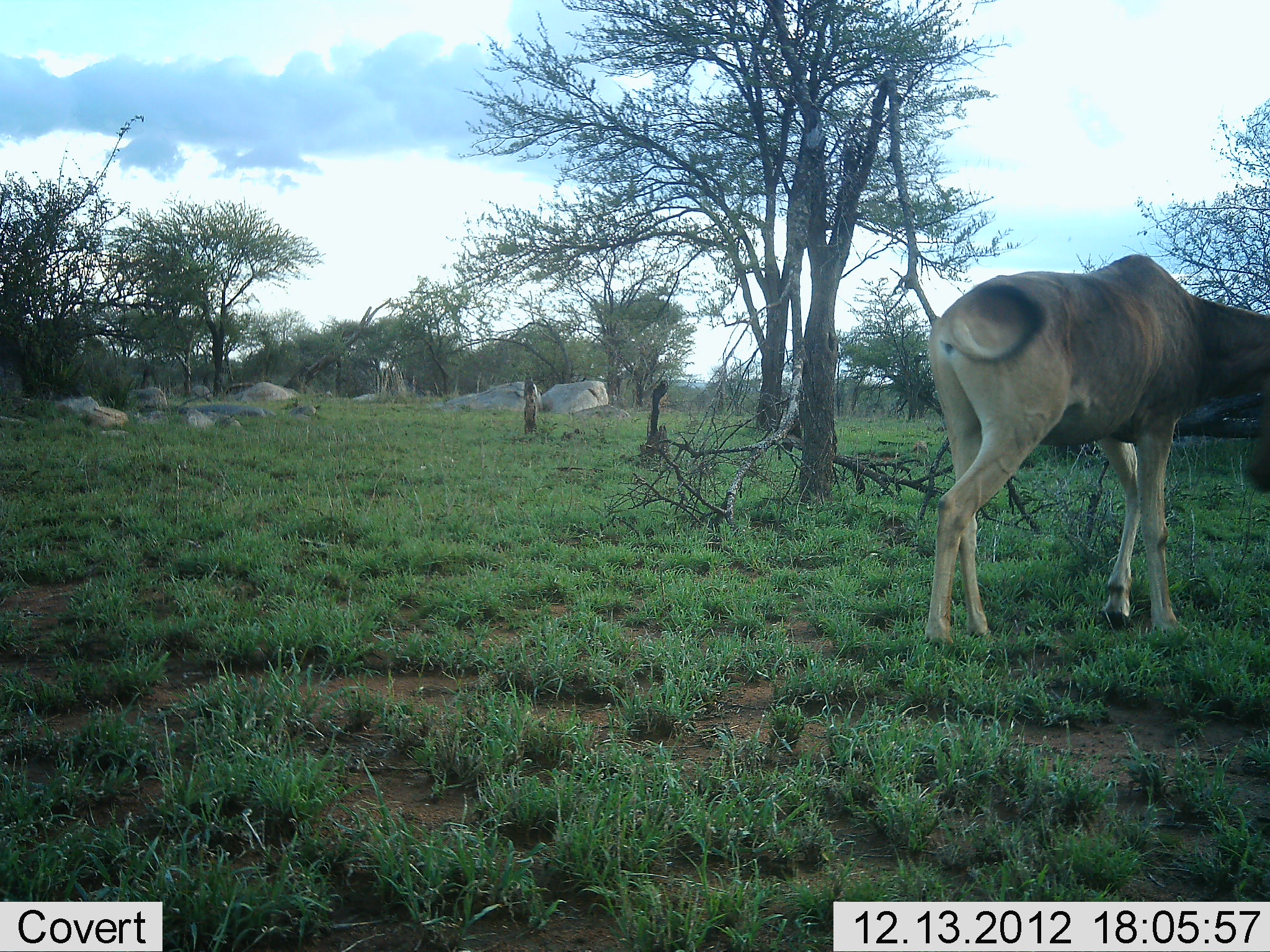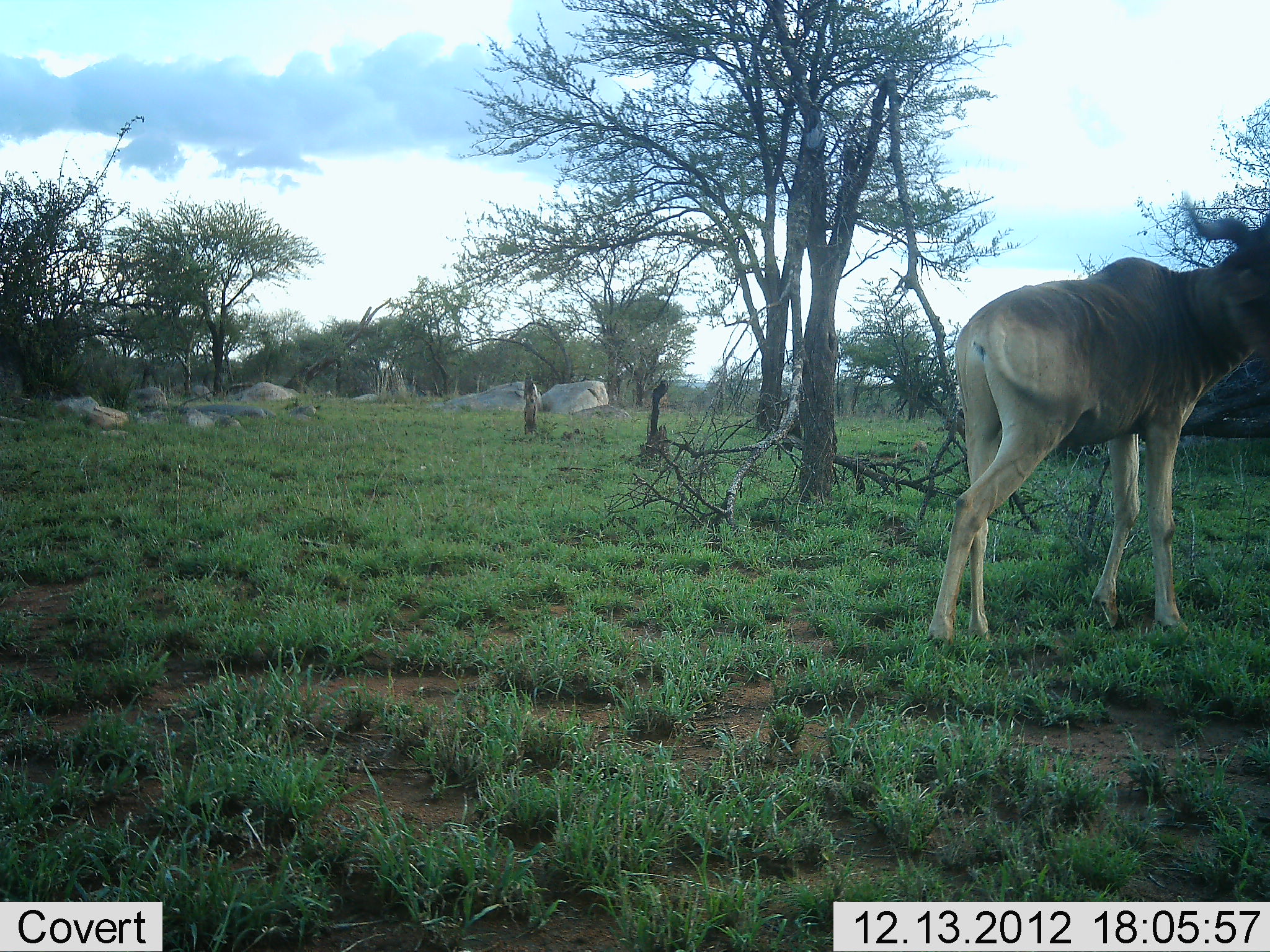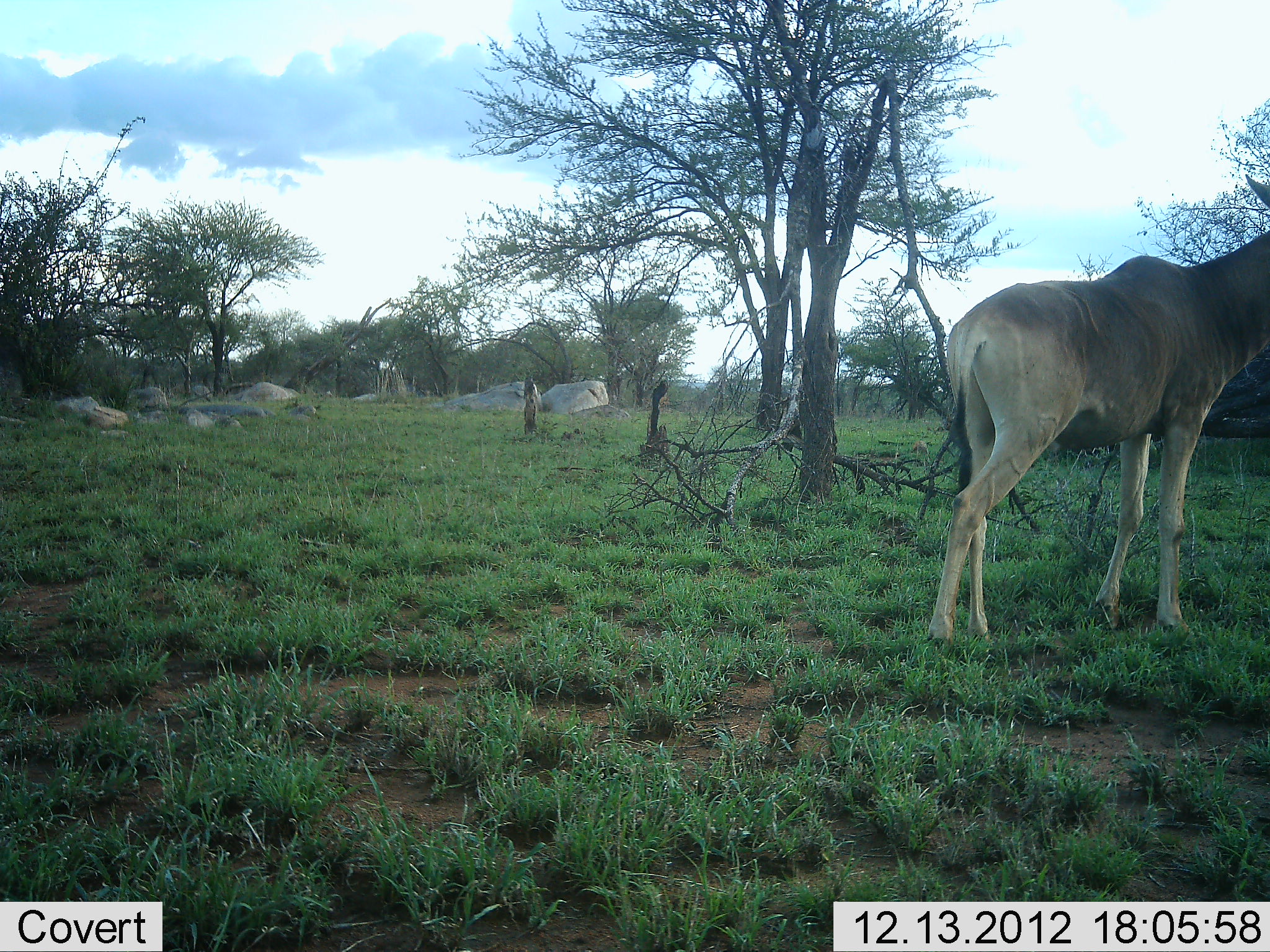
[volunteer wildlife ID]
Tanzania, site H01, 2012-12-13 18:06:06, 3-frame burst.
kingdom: Animalia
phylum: Chordata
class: Mammalia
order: Artiodactyla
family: Bovidae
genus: Alcelaphus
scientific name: Alcelaphus buselaphus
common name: hartebeest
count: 1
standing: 89%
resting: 0%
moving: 22%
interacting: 0%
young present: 0%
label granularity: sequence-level